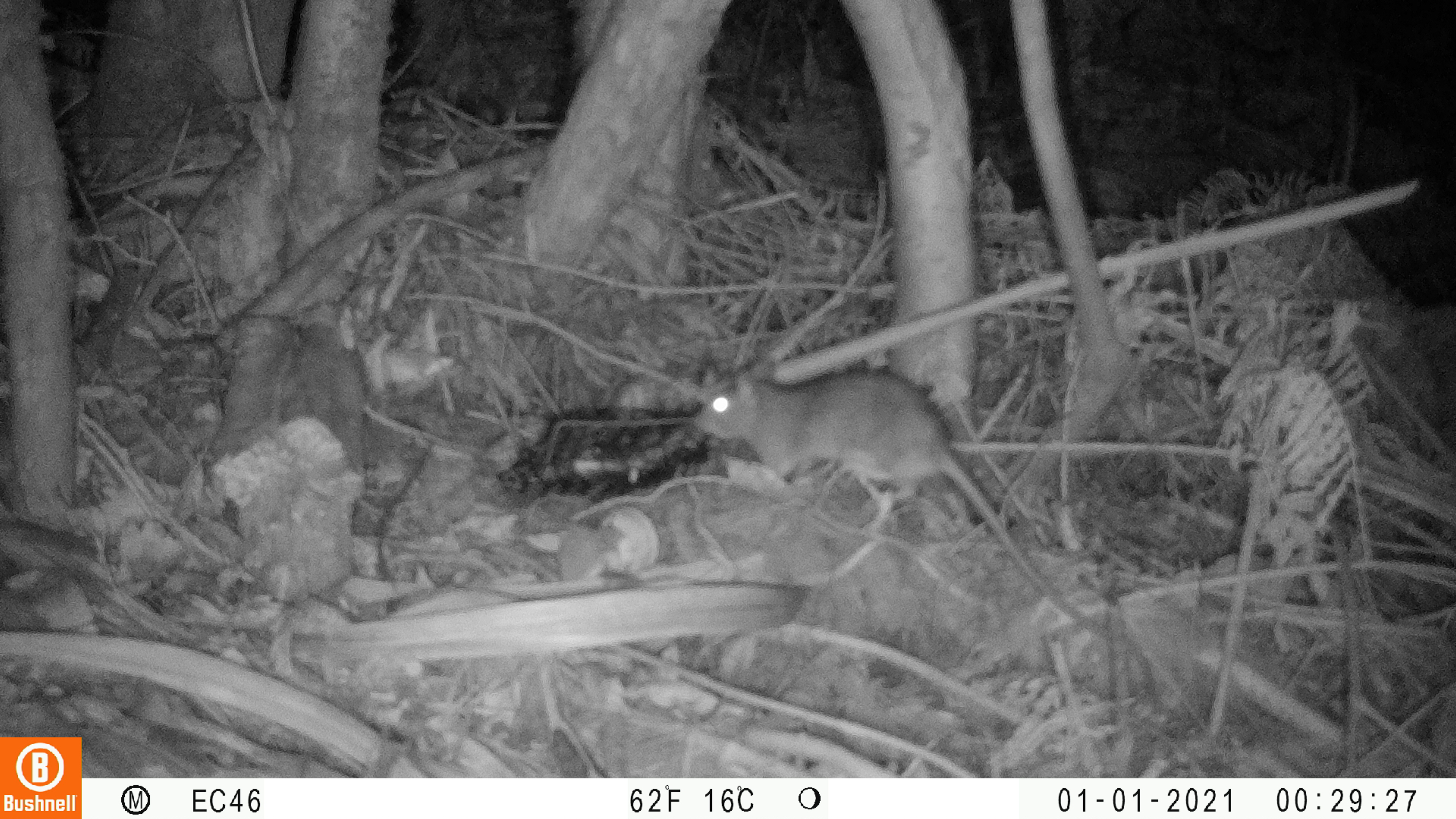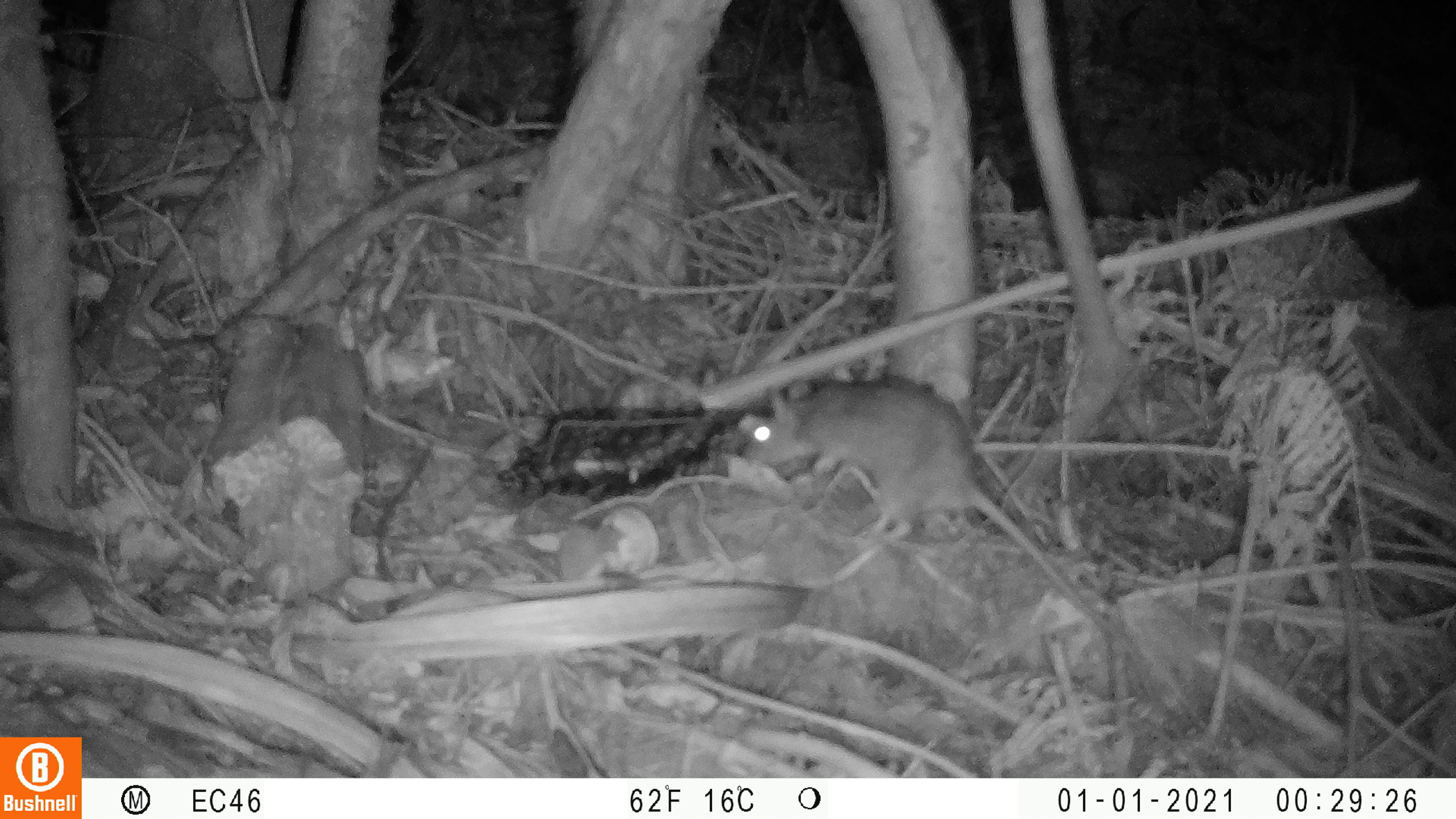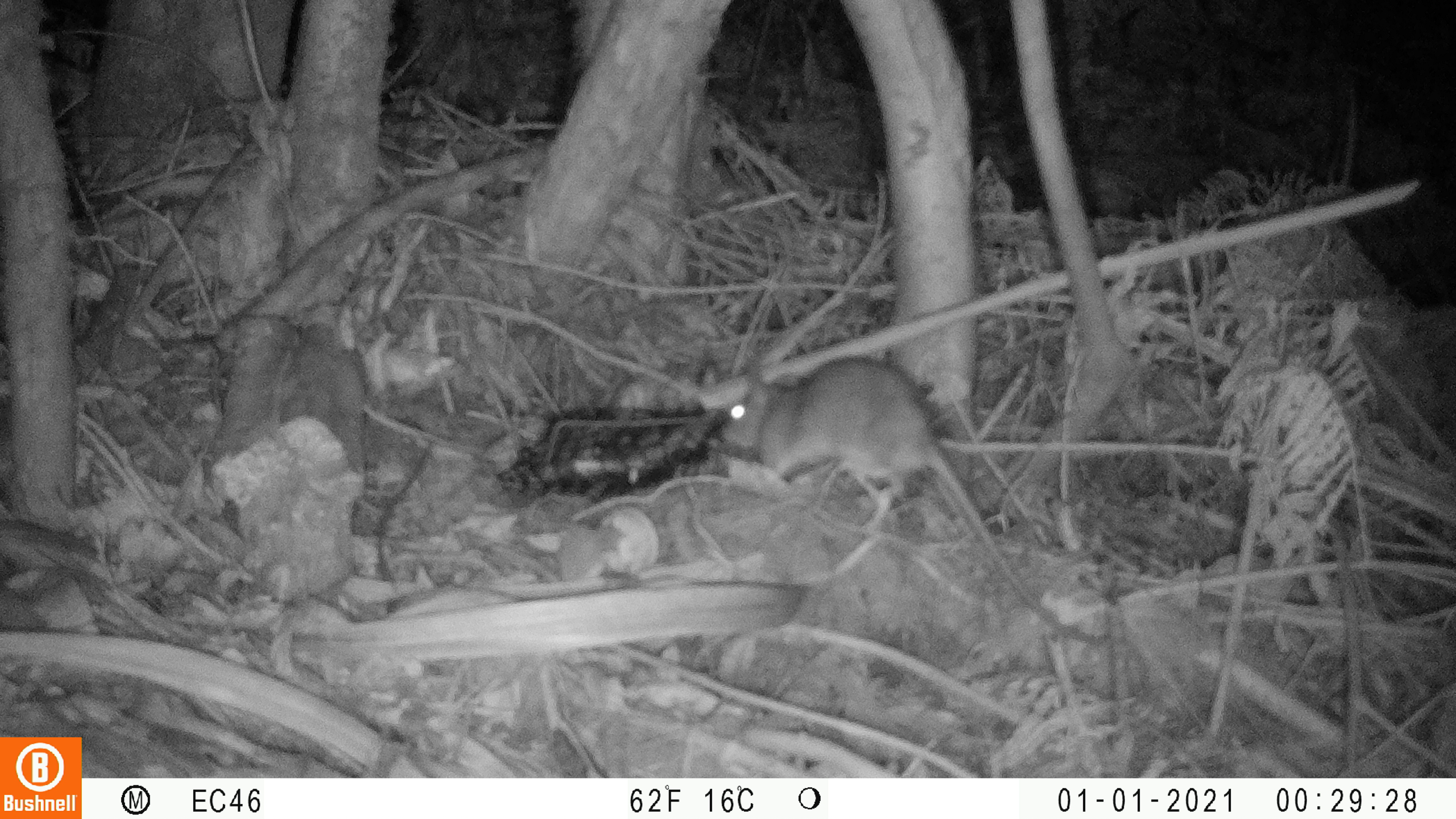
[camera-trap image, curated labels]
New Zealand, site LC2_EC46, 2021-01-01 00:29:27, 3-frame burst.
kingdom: Animalia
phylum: Chordata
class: Mammalia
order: Rodentia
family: Muridae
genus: Rattus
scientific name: Rattus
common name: rat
Rat (Rattus).